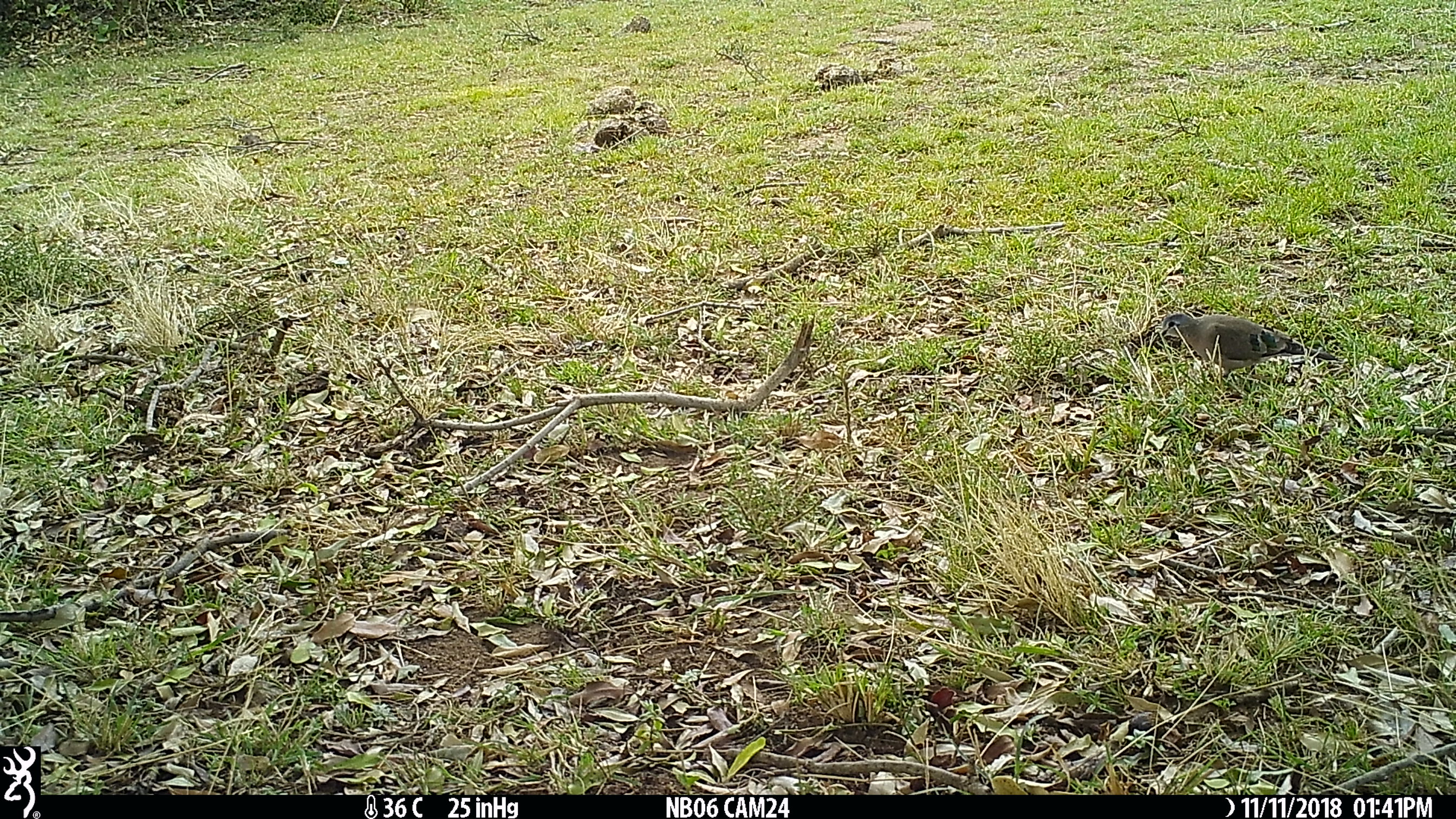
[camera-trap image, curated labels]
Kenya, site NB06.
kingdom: Animalia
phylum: Chordata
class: Aves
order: Columbiformes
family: Columbidae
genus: Turtur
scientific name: Turtur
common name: wood dove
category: dove other